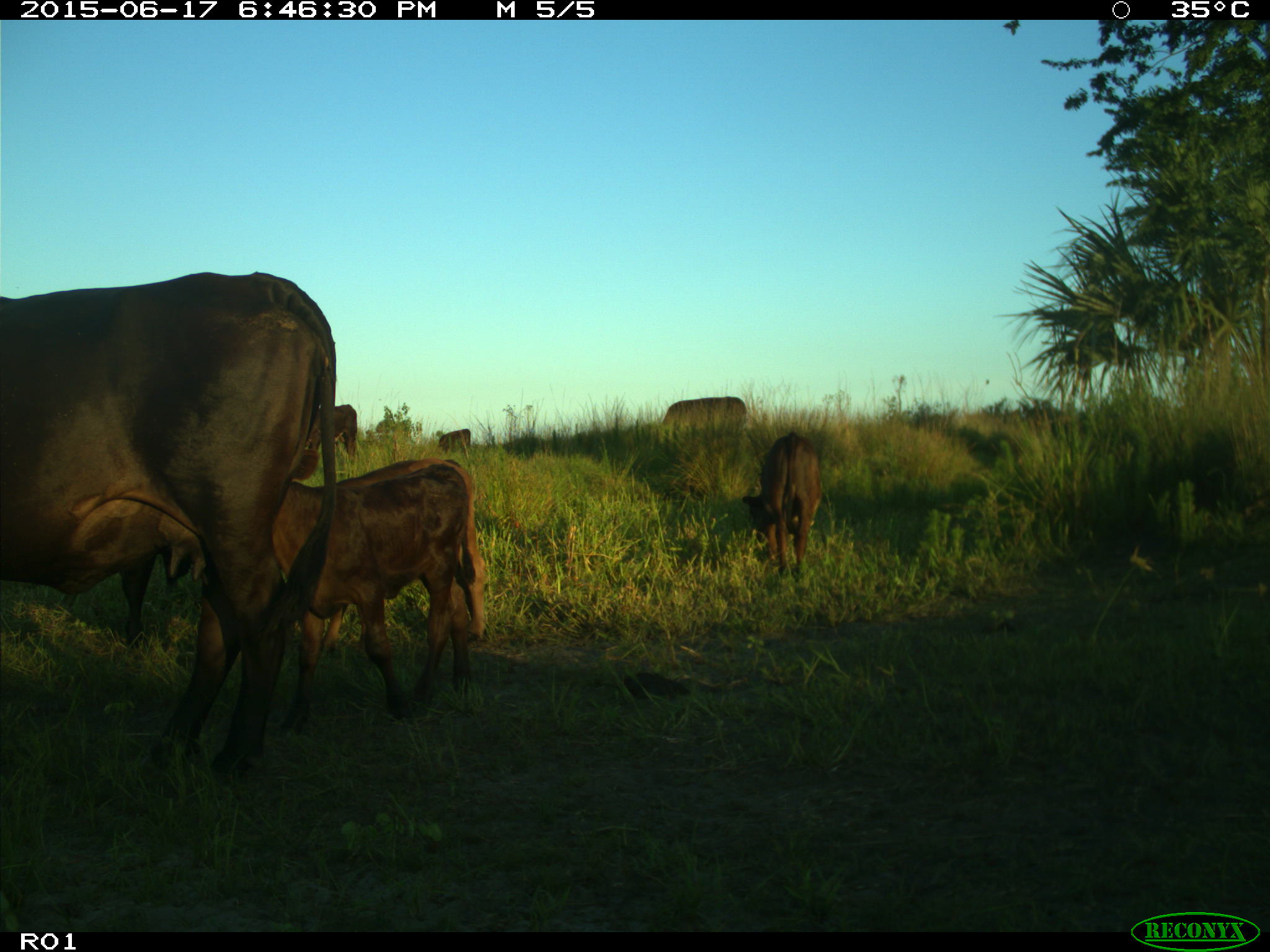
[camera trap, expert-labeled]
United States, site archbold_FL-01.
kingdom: Animalia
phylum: Chordata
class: Mammalia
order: Artiodactyla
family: Bovidae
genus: Bos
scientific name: Bos taurus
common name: domestic cow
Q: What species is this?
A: Bos taurus (domestic cow).